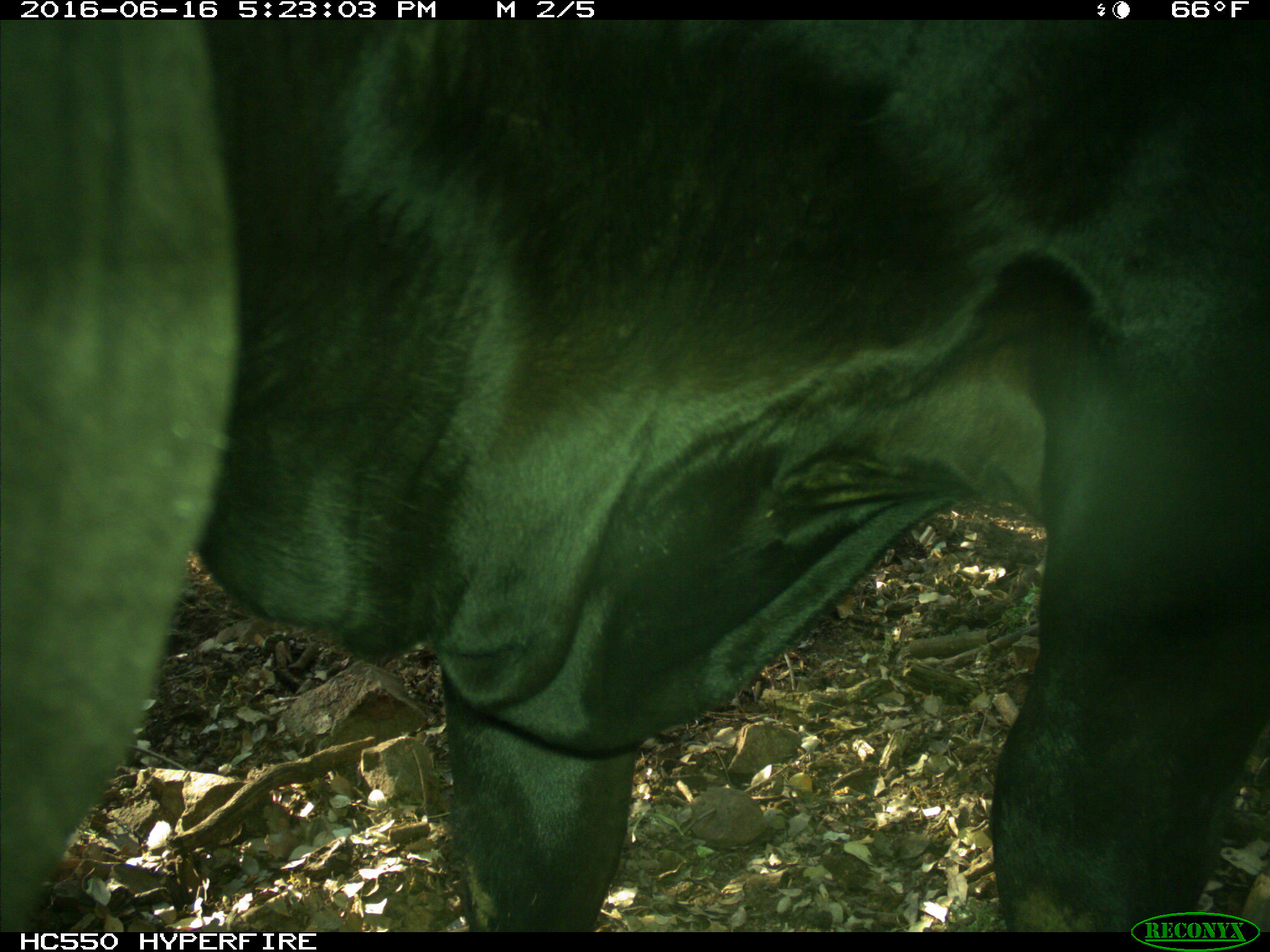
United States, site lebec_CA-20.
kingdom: Animalia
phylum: Chordata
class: Mammalia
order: Artiodactyla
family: Bovidae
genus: Bos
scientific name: Bos taurus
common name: domestic cow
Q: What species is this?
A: Bos taurus (domestic cow).